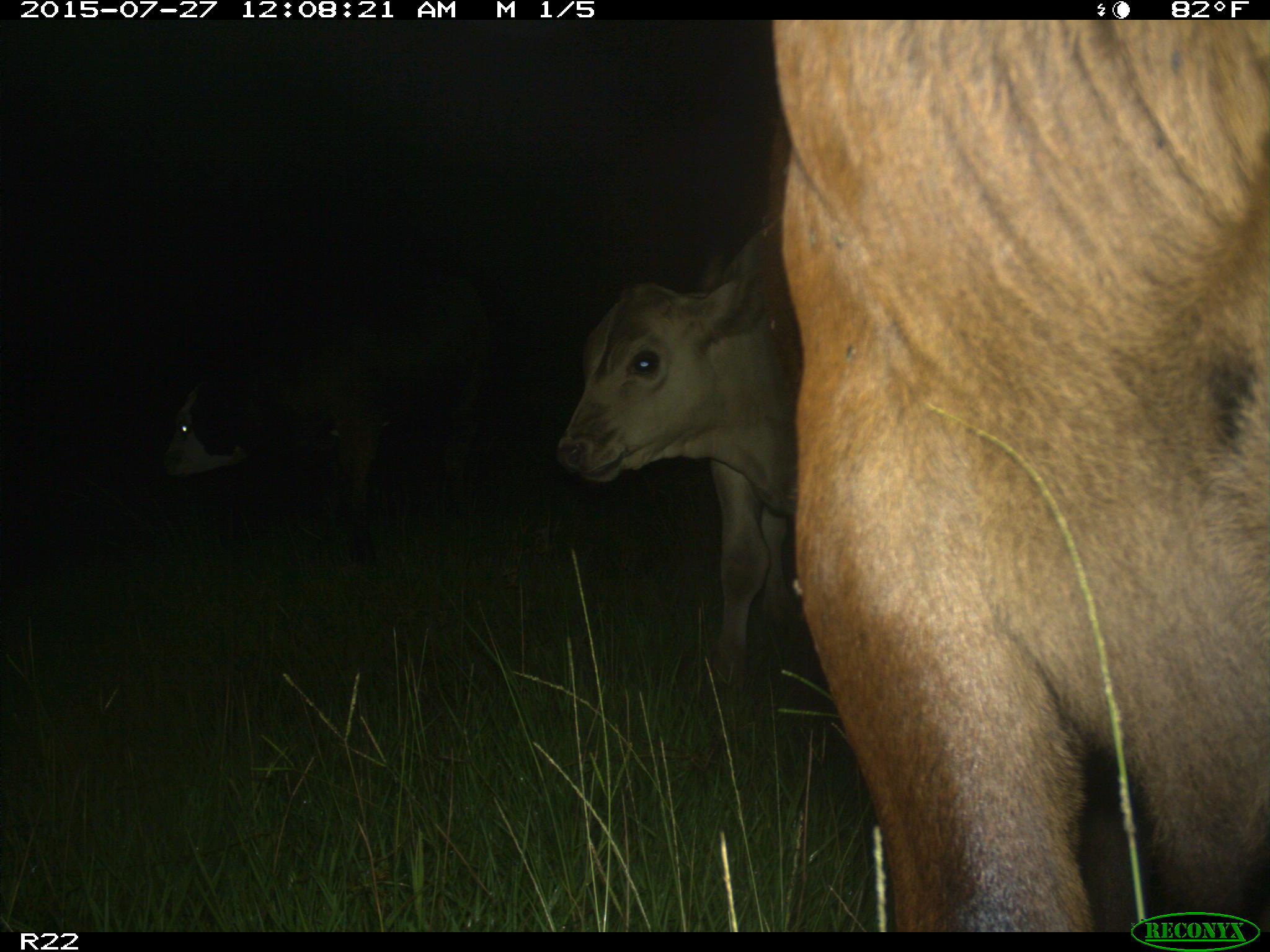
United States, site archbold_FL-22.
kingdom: Animalia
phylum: Chordata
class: Mammalia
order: Artiodactyla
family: Bovidae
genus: Bos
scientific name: Bos taurus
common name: domestic cow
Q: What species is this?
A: Bos taurus (domestic cow).